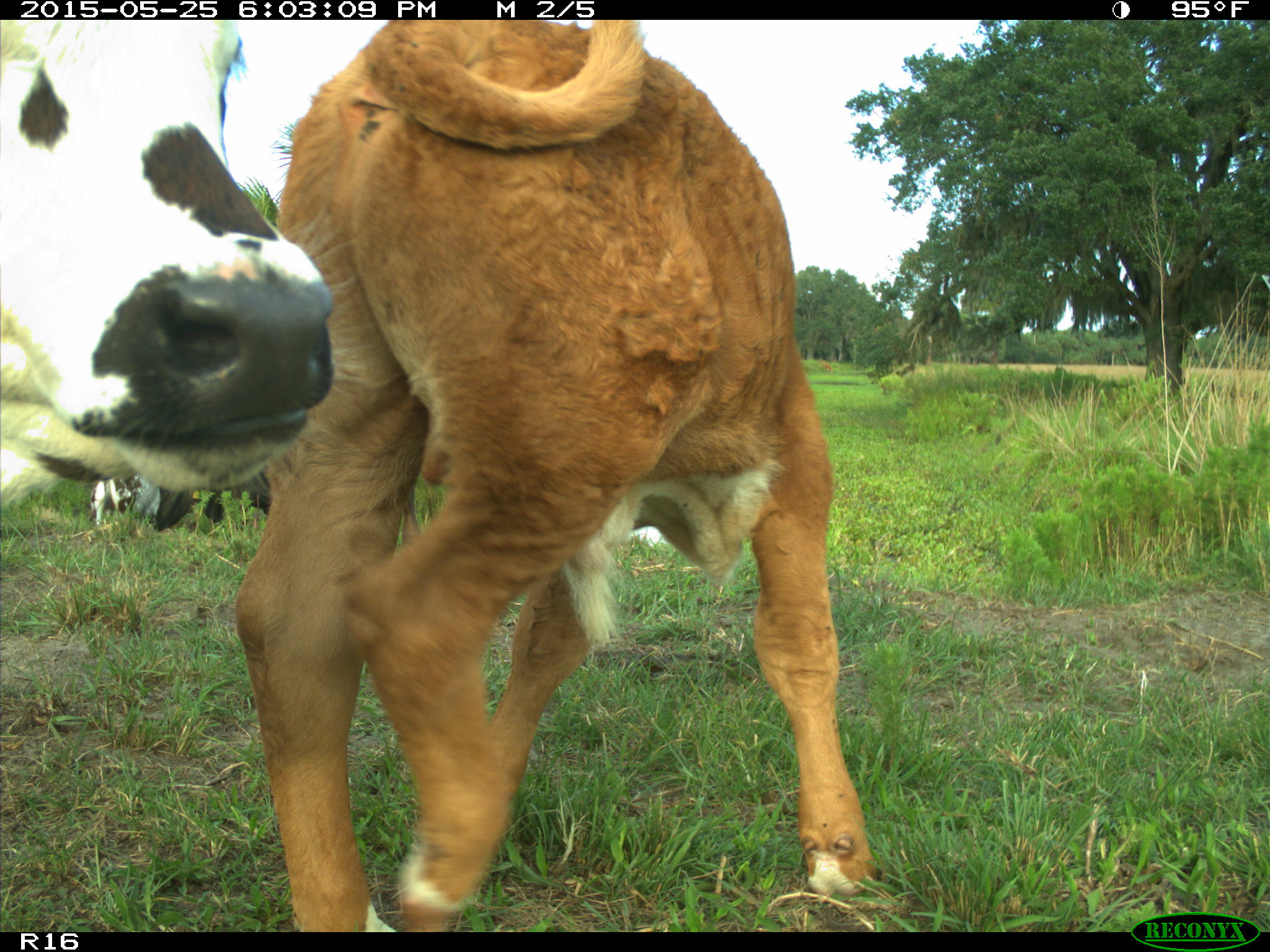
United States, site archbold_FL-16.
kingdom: Animalia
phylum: Chordata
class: Mammalia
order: Artiodactyla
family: Bovidae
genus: Bos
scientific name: Bos taurus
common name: domestic cow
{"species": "Bos taurus (domestic cow)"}